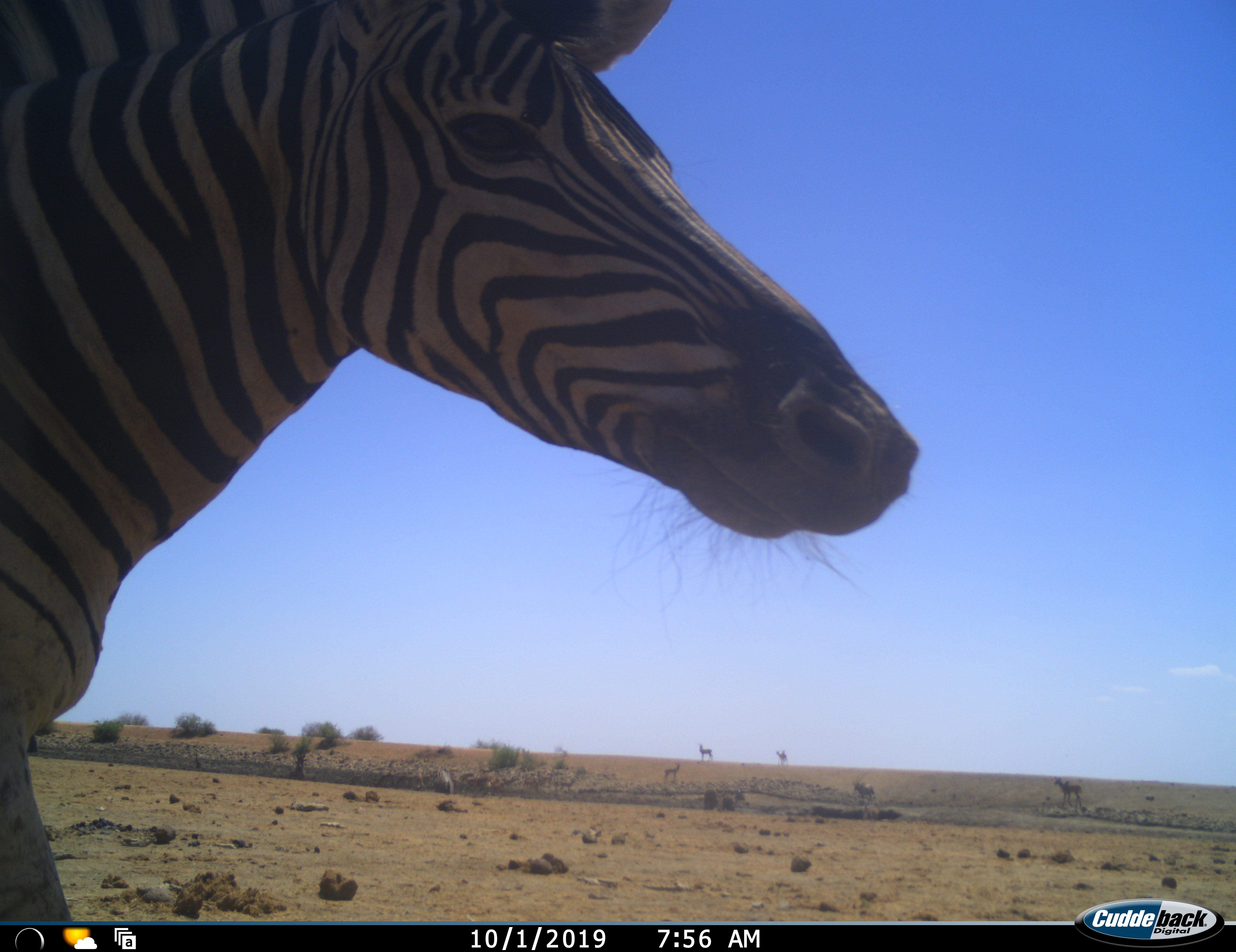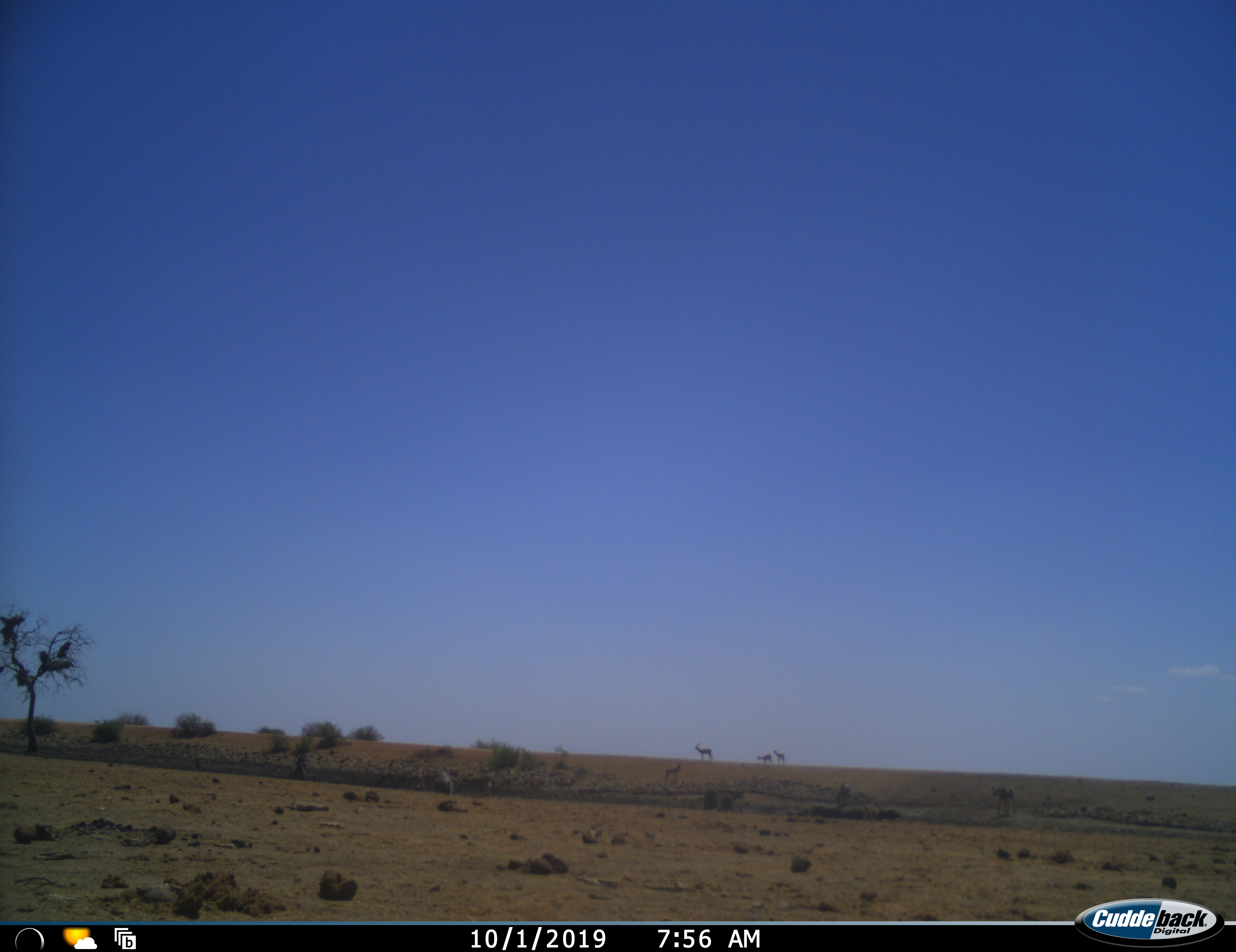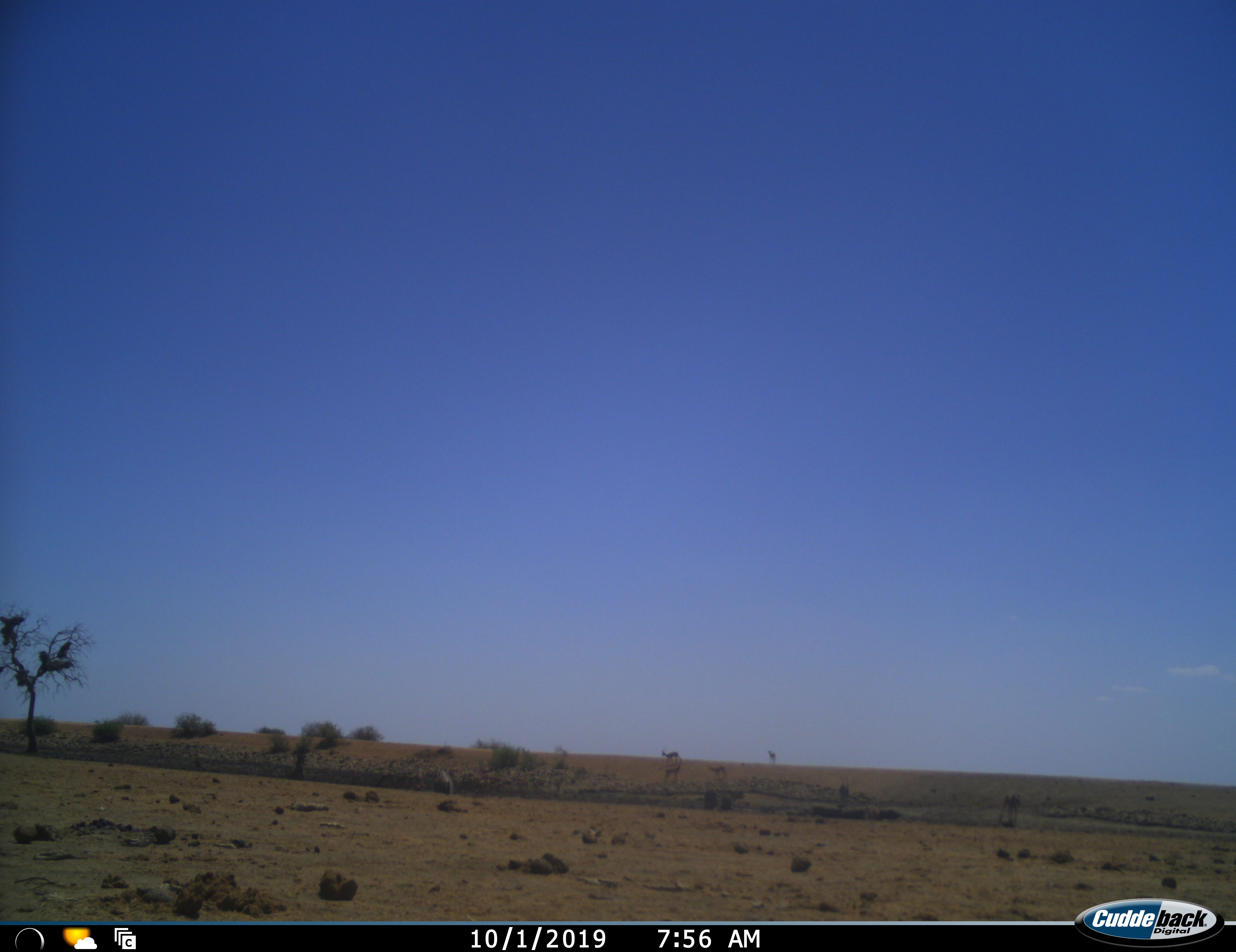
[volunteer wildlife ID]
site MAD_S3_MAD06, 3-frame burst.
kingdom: Animalia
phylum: Chordata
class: Mammalia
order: Perissodactyla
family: Equidae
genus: Equus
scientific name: Equus quagga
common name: plains zebra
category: zebraplains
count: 1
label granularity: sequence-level